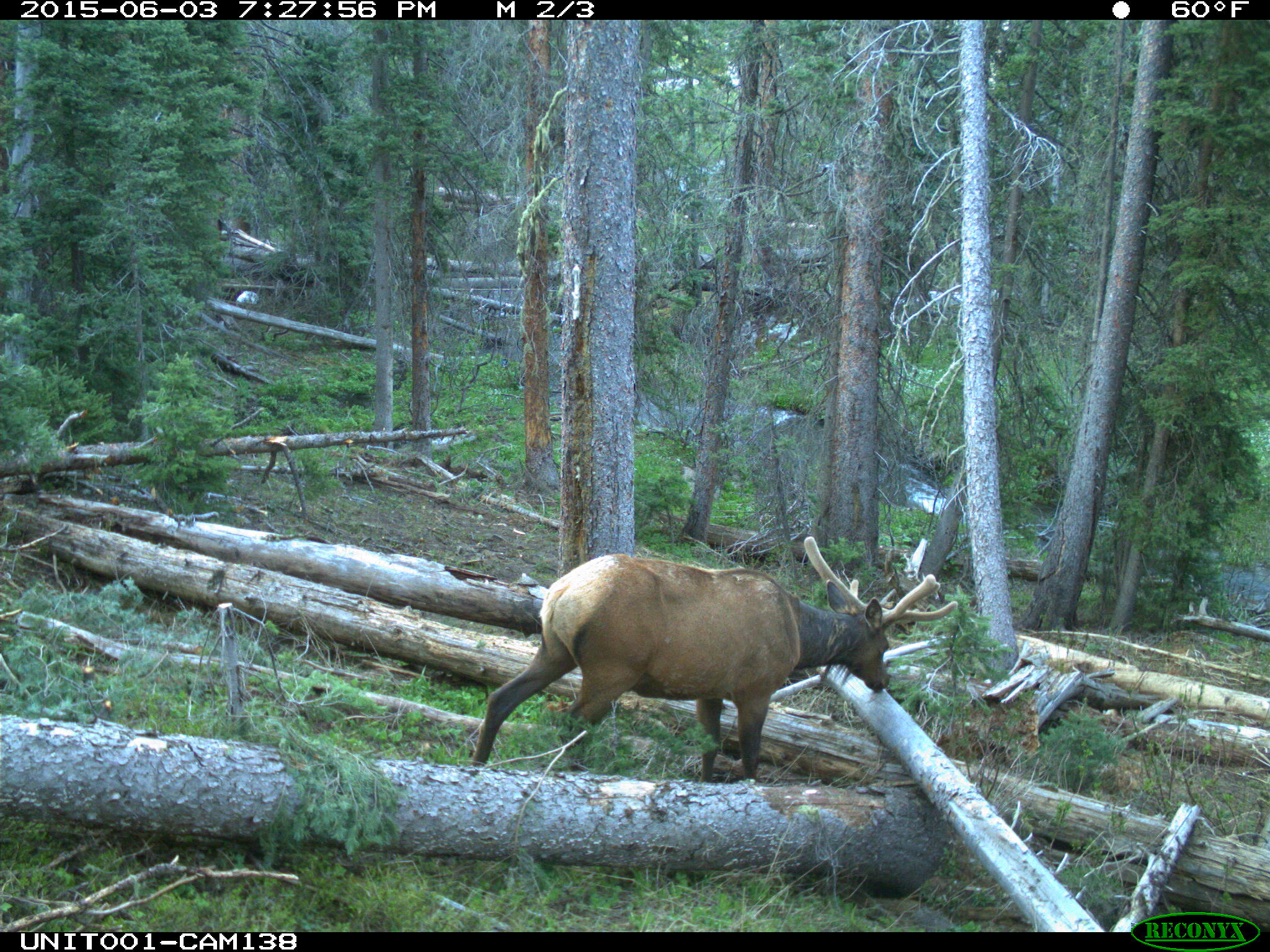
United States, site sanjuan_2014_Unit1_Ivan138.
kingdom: Animalia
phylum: Chordata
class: Mammalia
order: Artiodactyla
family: Cervidae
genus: Cervus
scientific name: Cervus elaphus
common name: red deer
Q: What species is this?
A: Cervus elaphus (red deer).